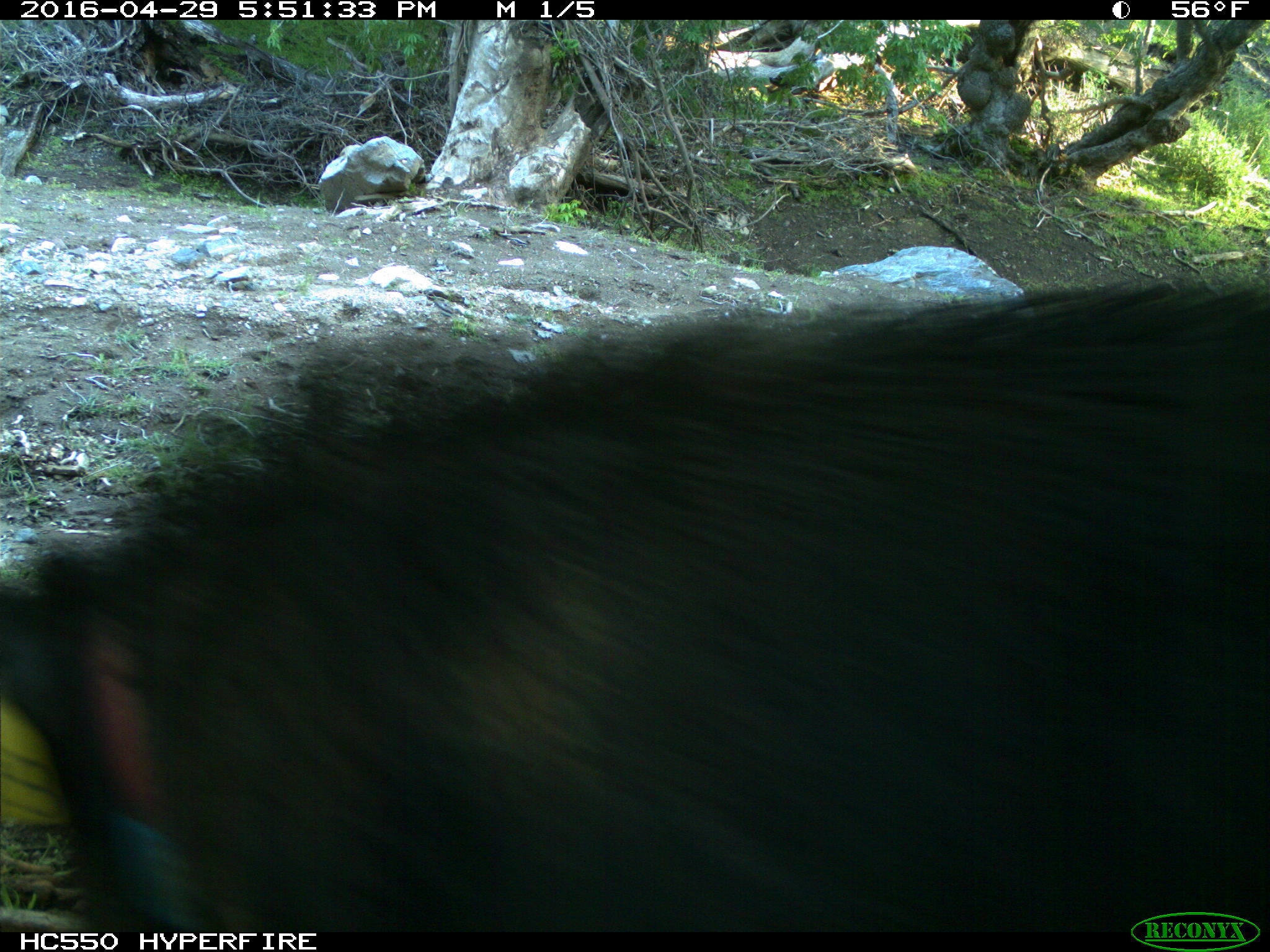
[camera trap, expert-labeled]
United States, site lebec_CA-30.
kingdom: Animalia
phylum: Chordata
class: Mammalia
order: Artiodactyla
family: Suidae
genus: Sus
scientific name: Sus scrofa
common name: wild boar